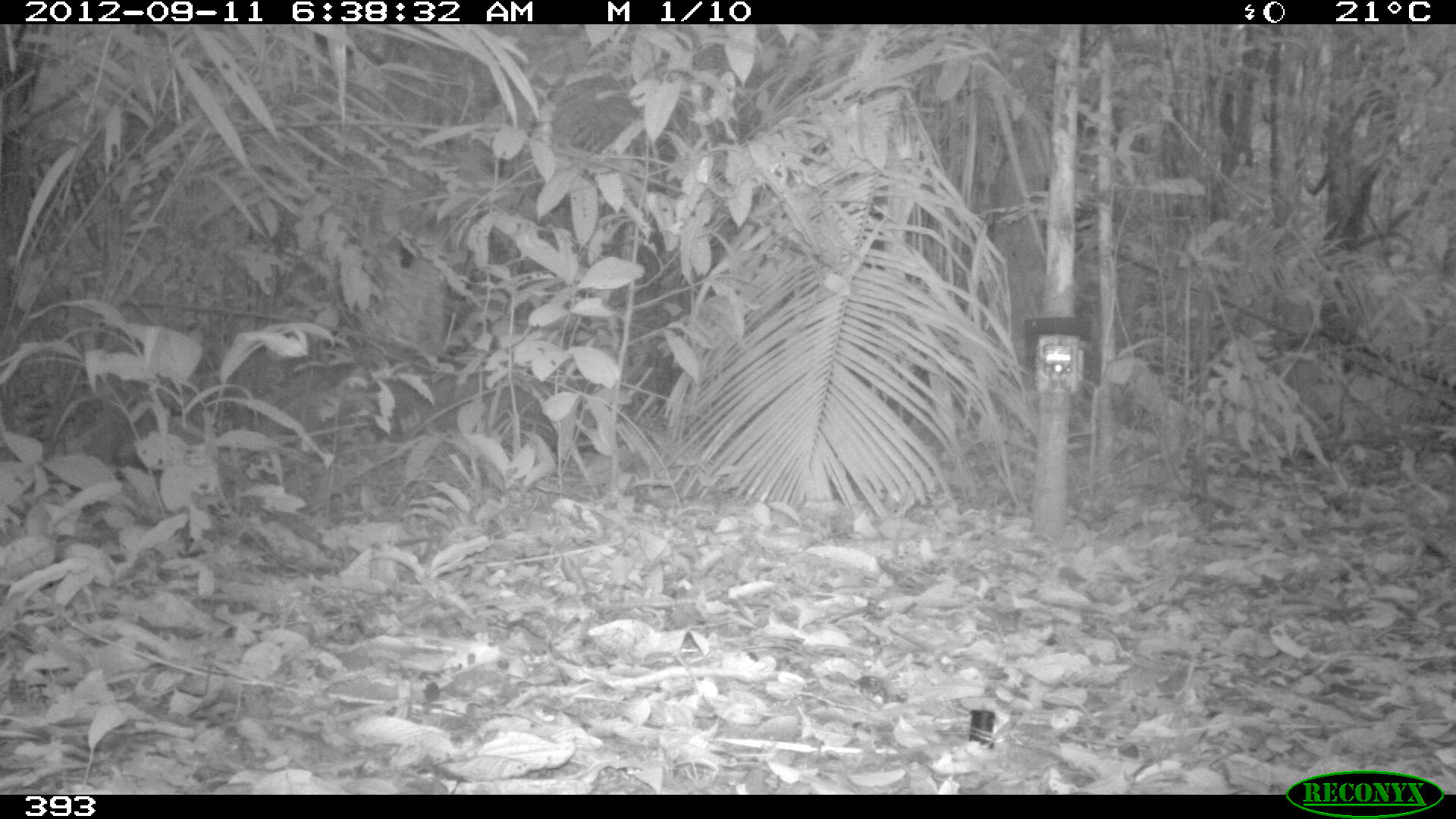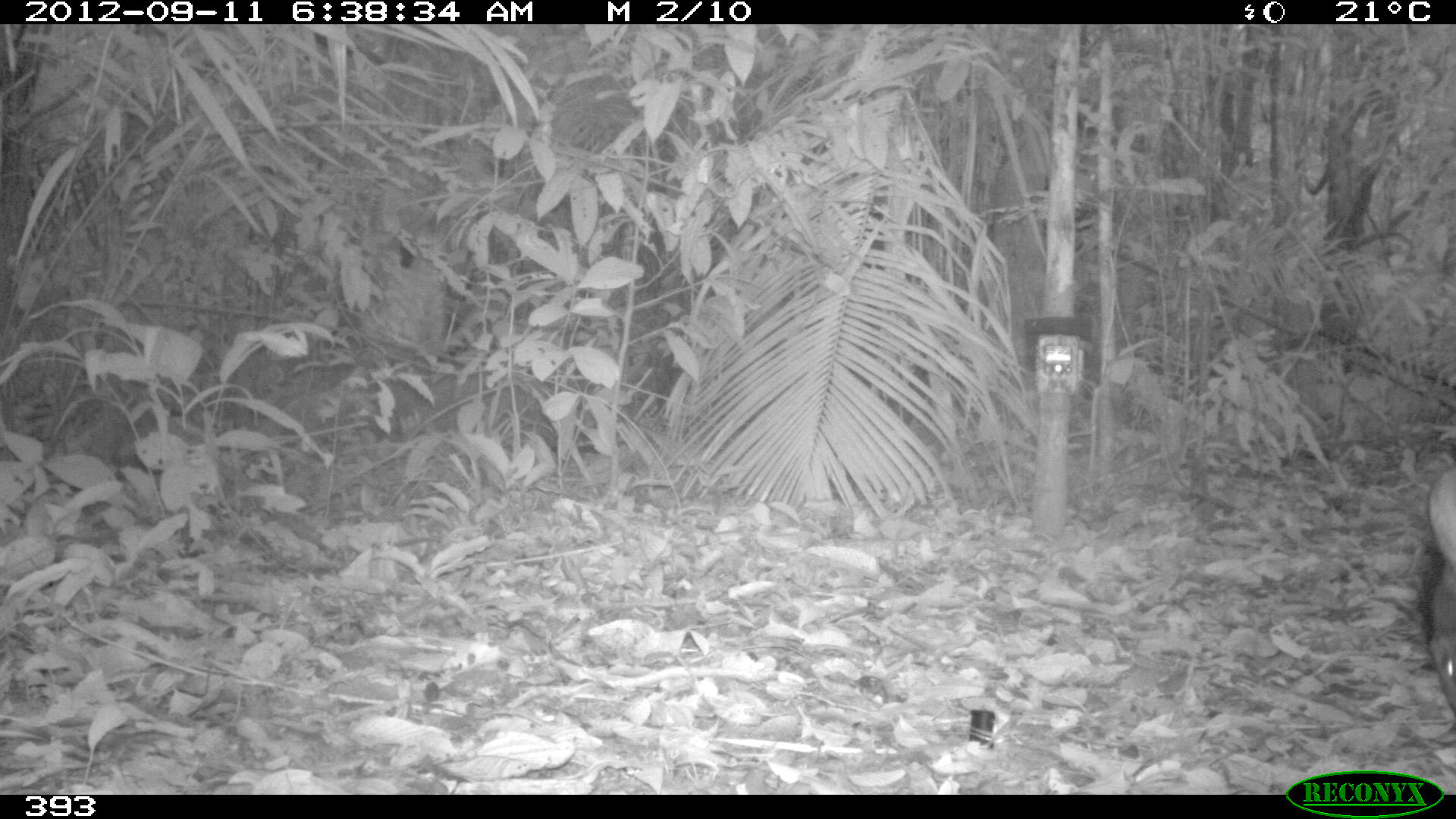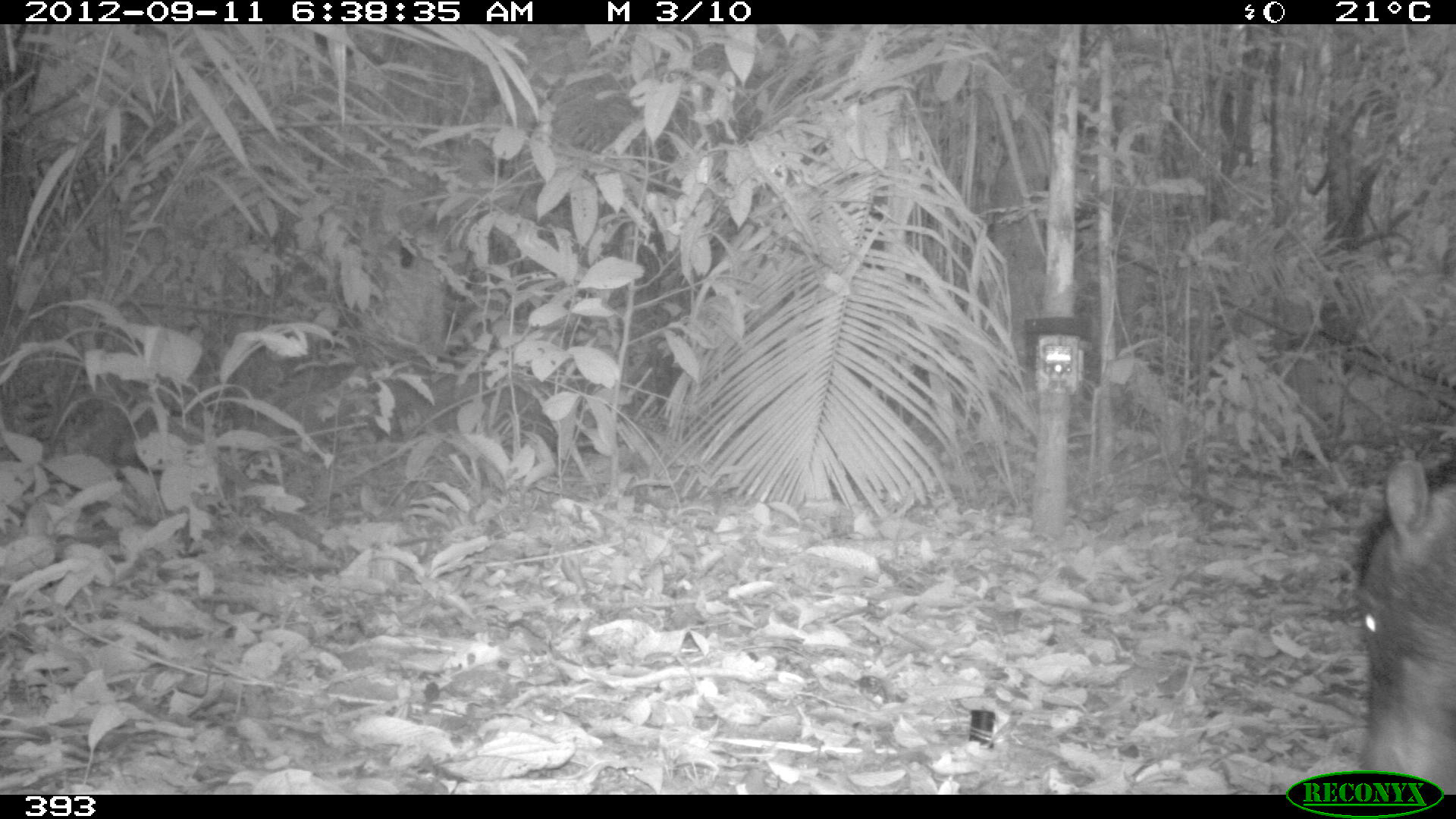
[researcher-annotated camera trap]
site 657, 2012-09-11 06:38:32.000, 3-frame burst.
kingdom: Animalia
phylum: Chordata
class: Mammalia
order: Artiodactyla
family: Tayassuidae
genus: Tayassu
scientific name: Tayassu pecari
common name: white-lipped peccary